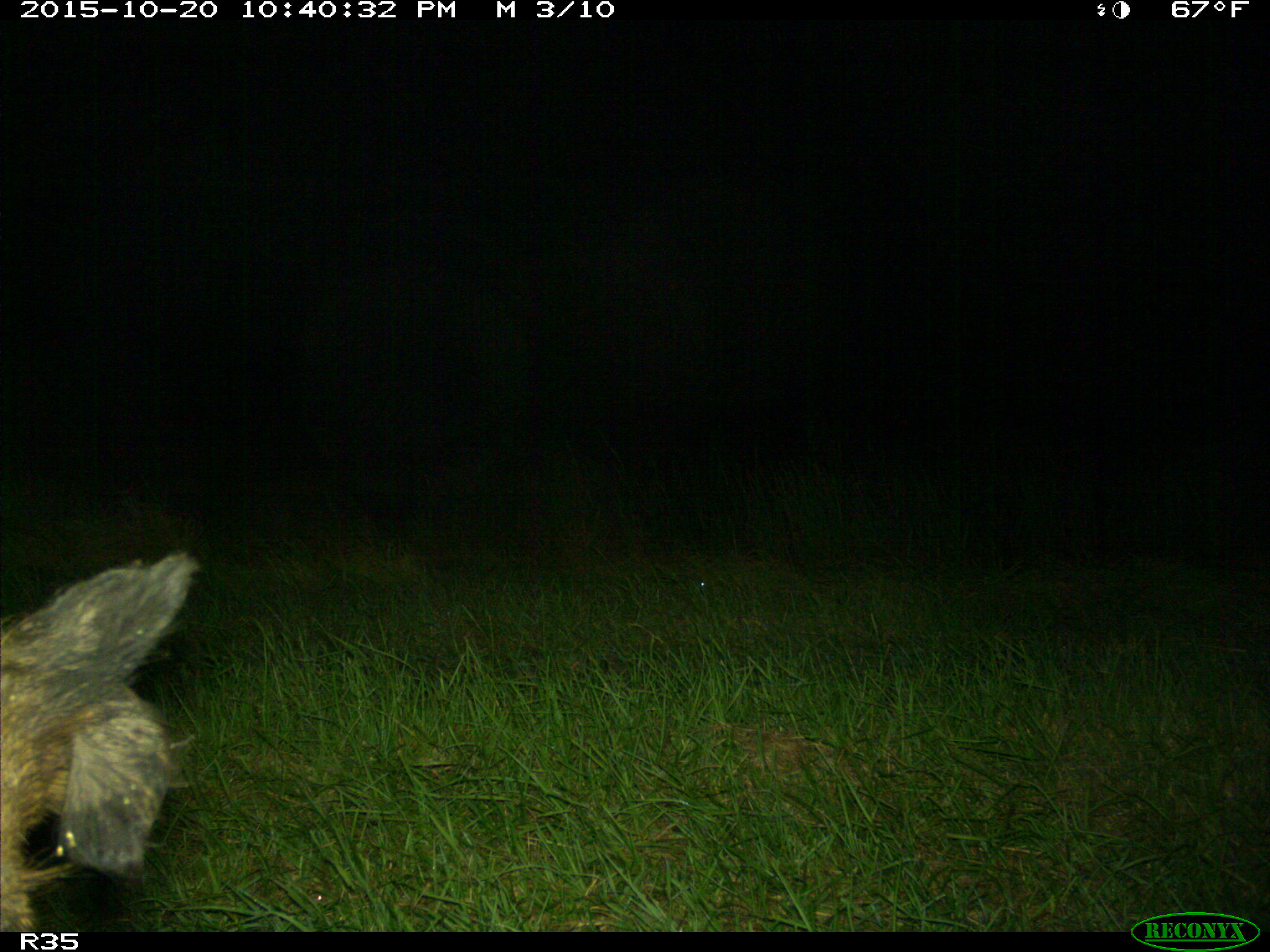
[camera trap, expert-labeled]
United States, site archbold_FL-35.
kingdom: Animalia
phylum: Chordata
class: Mammalia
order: Artiodactyla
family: Suidae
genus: Sus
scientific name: Sus scrofa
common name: wild boar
Sus scrofa (wild boar).